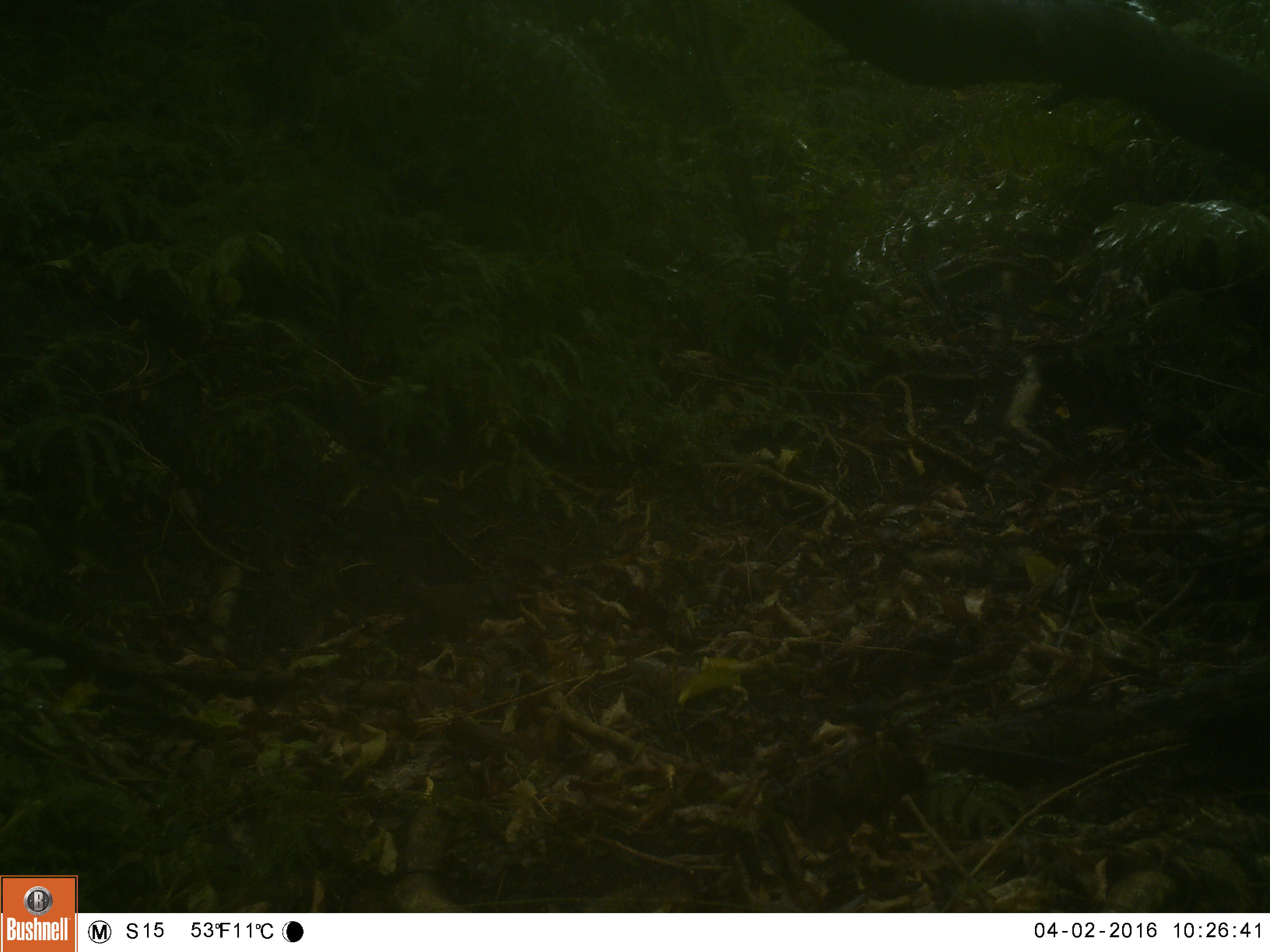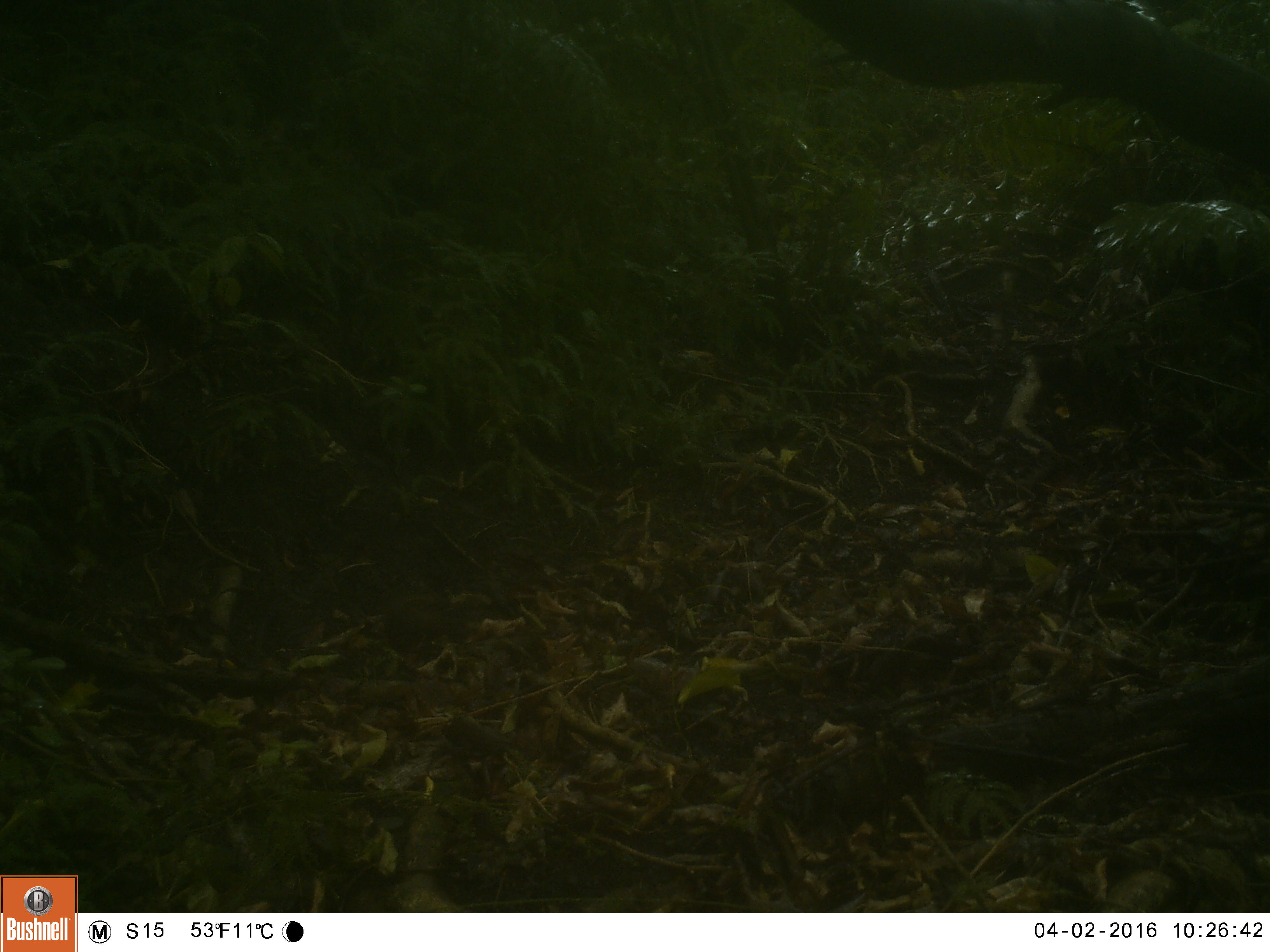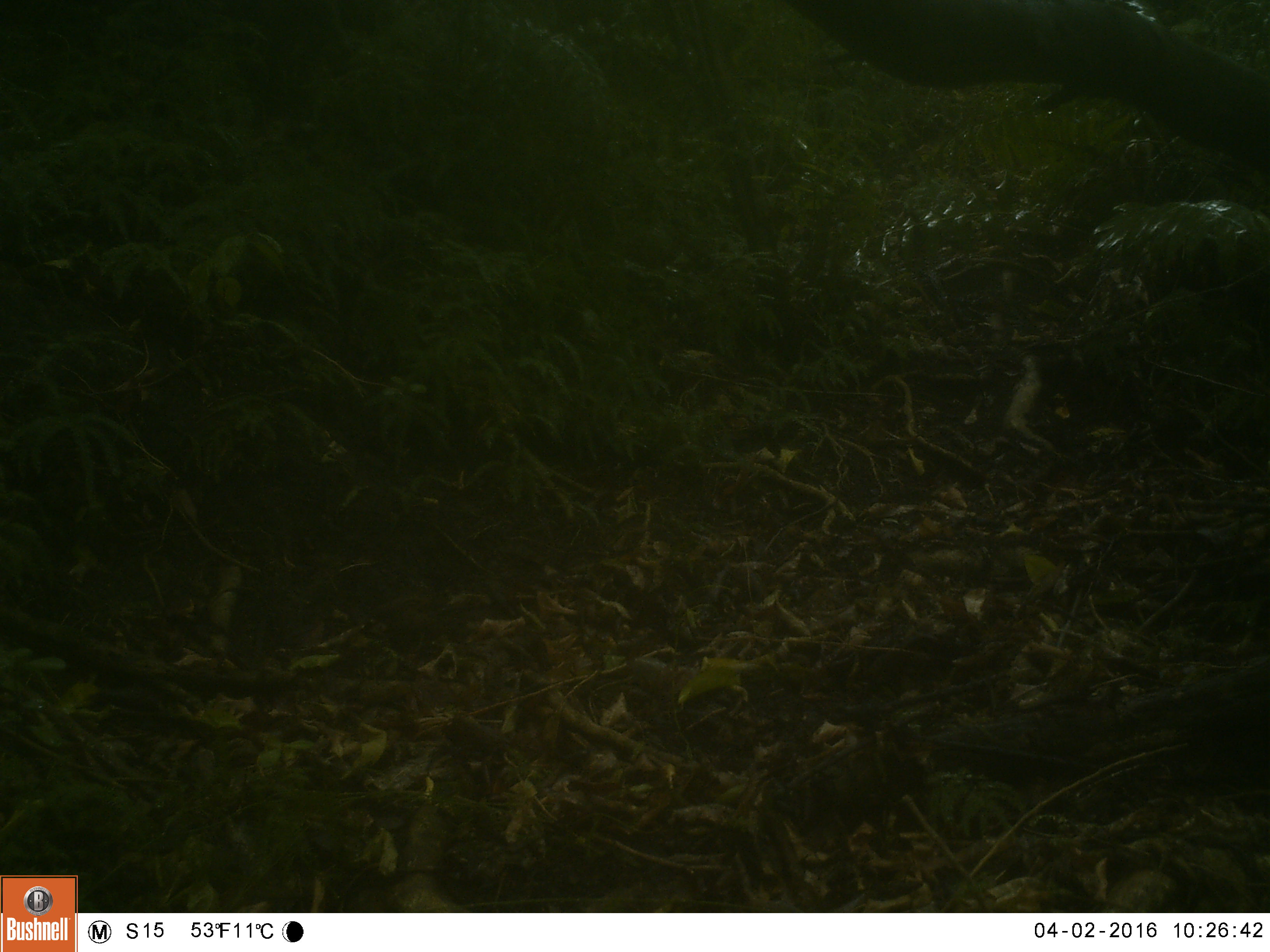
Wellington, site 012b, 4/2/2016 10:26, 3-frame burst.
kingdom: Animalia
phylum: Chordata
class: Aves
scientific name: Aves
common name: bird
Bird (Aves).